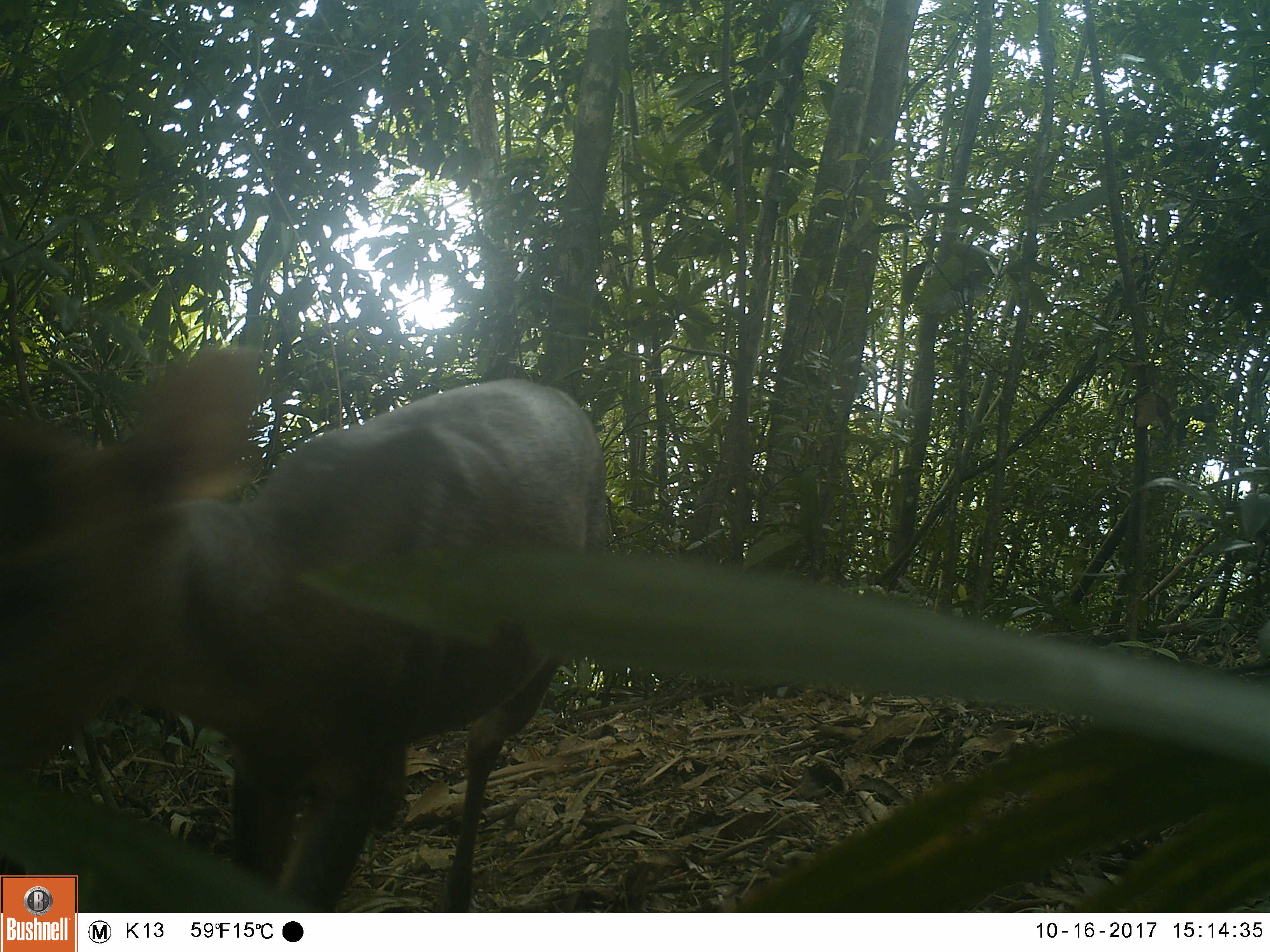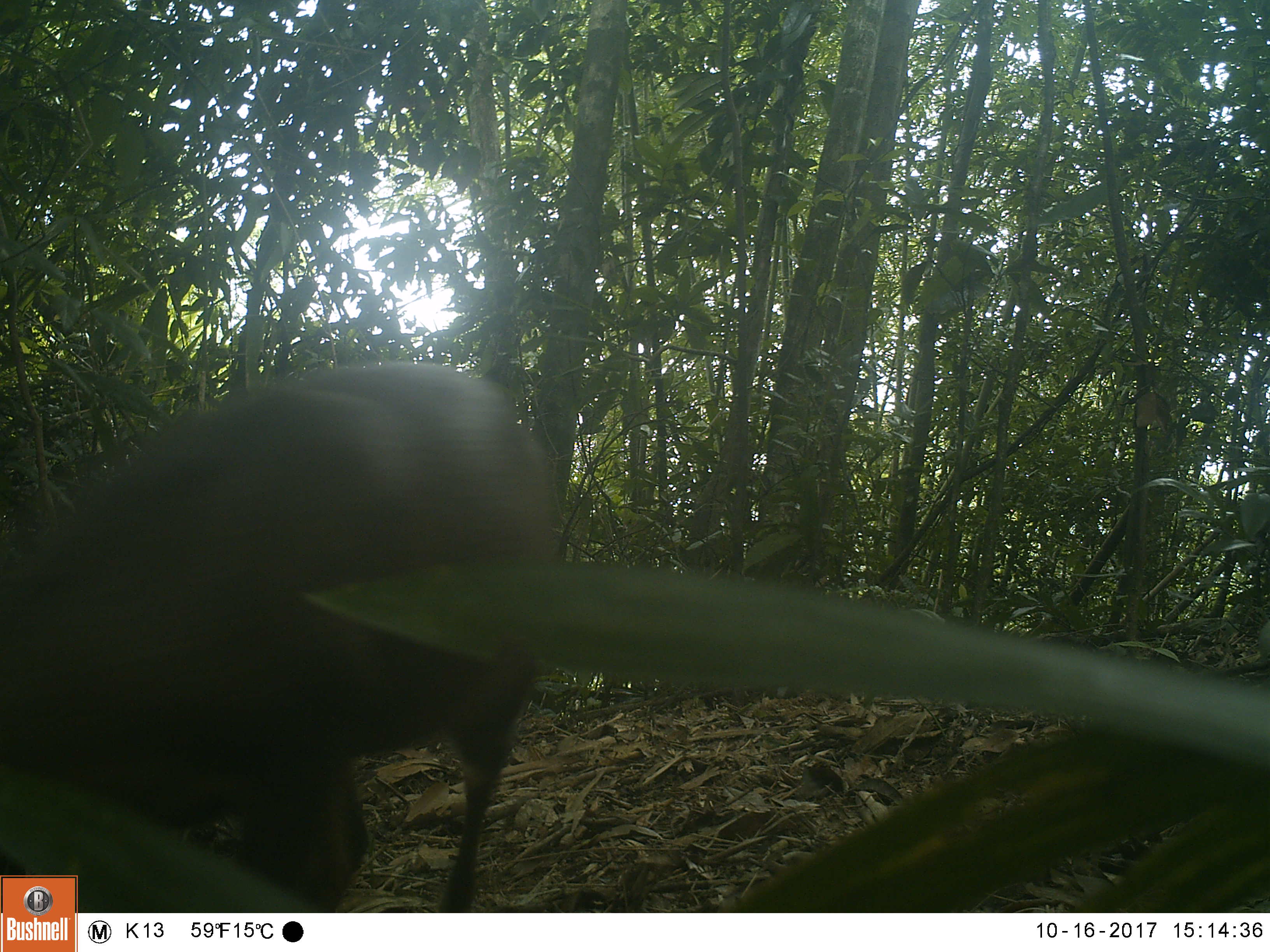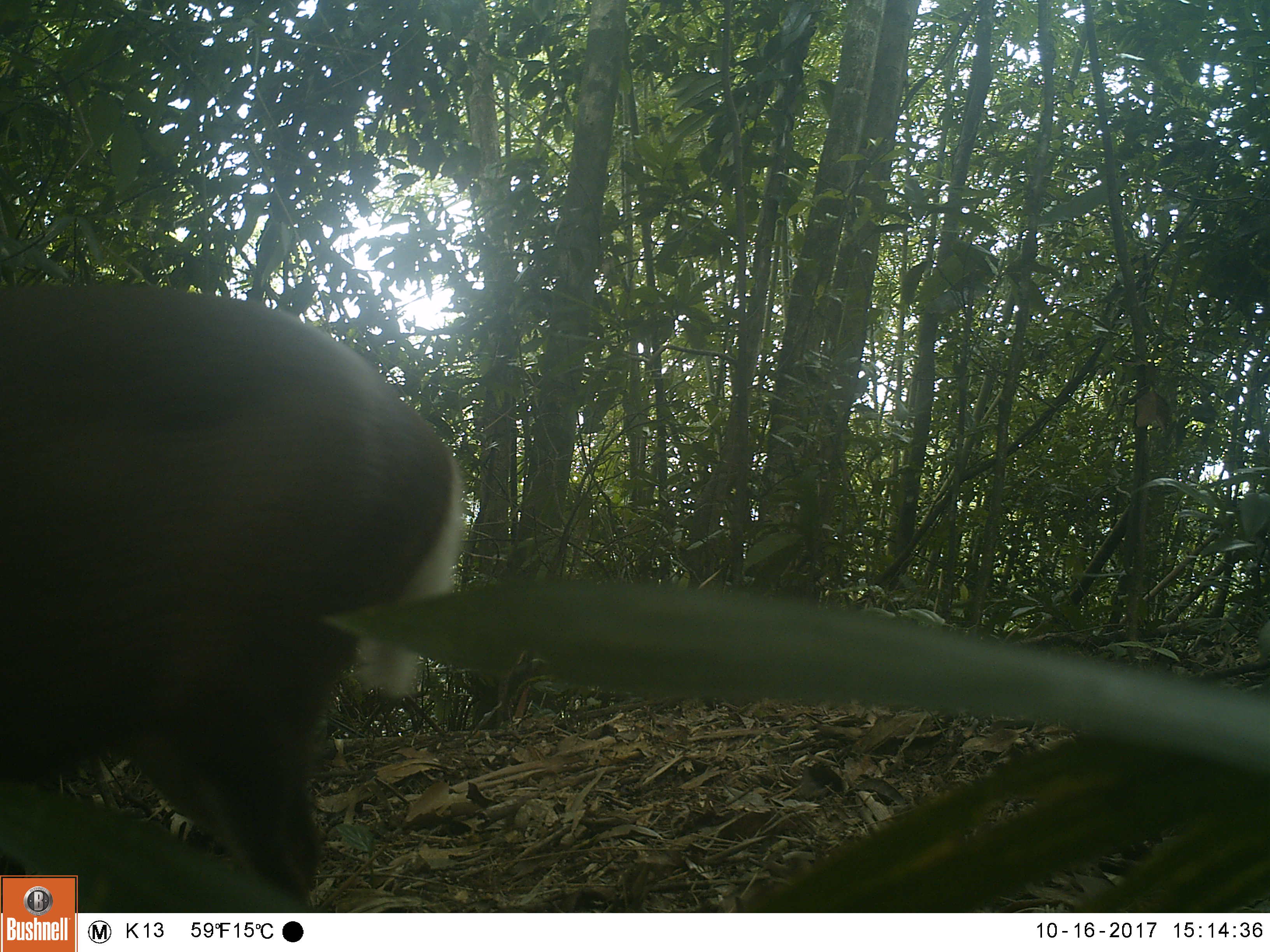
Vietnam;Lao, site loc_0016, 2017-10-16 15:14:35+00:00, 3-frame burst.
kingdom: Animalia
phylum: Chordata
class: Mammalia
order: Artiodactyla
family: Cervidae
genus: Muntiacus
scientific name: Muntiacus rooseveltorum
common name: roosevelt's muntjac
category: roosevelts muntjac group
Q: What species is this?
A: Roosevelts muntjac group (roosevelt's muntjac) (Muntiacus rooseveltorum).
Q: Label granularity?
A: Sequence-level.